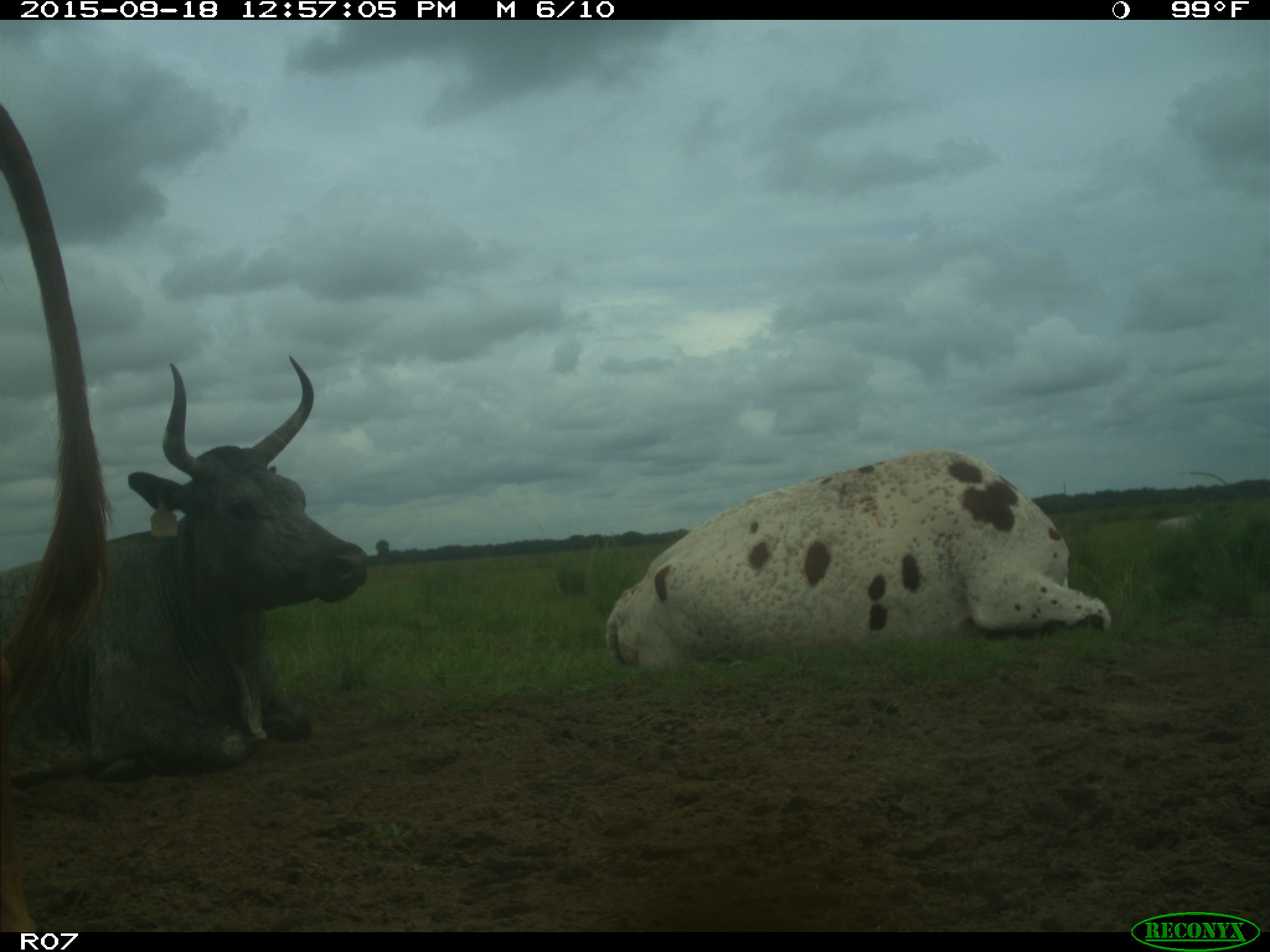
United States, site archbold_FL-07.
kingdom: Animalia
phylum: Chordata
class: Mammalia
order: Artiodactyla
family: Bovidae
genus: Bos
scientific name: Bos taurus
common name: domestic cow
Bos taurus (domestic cow).